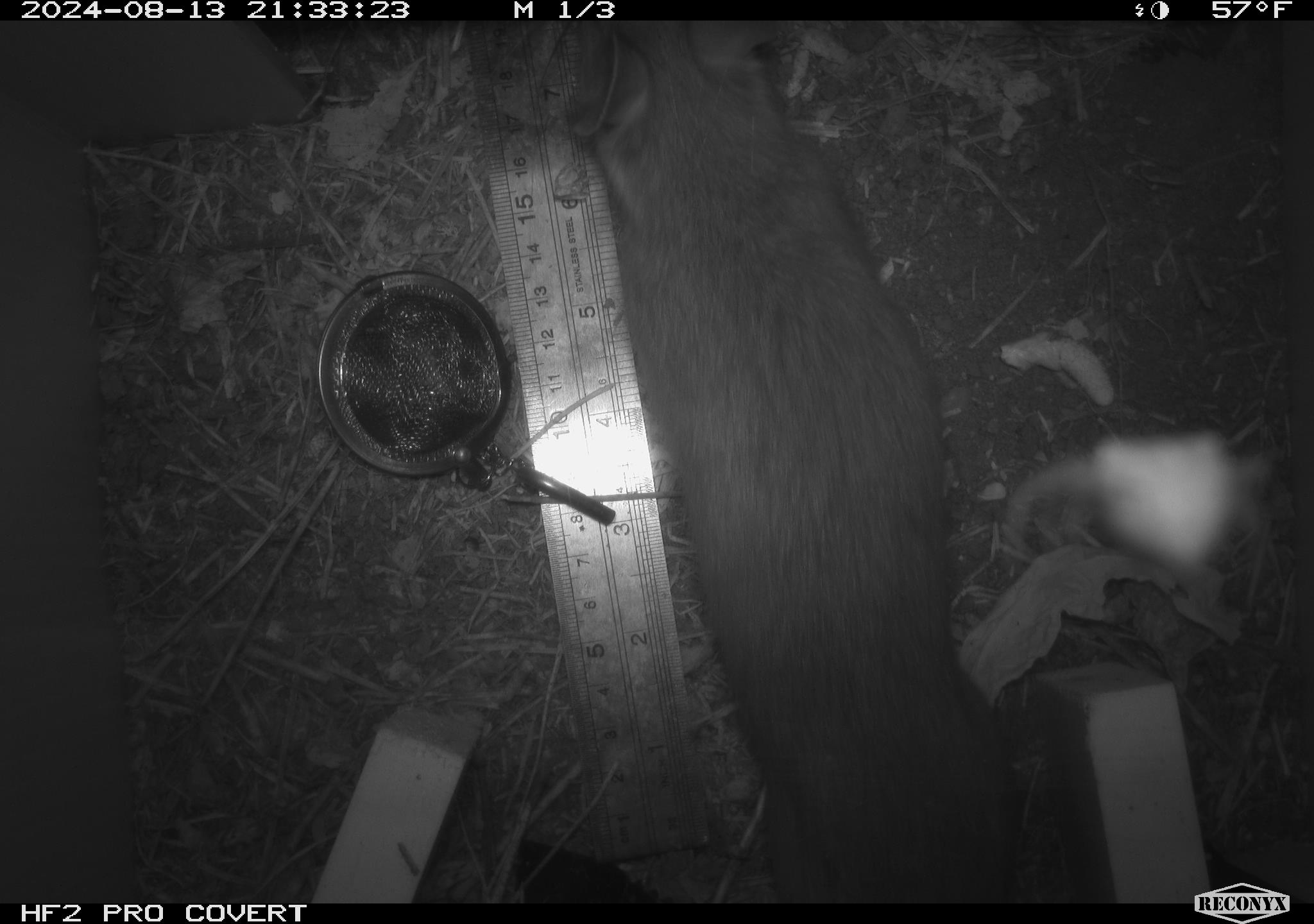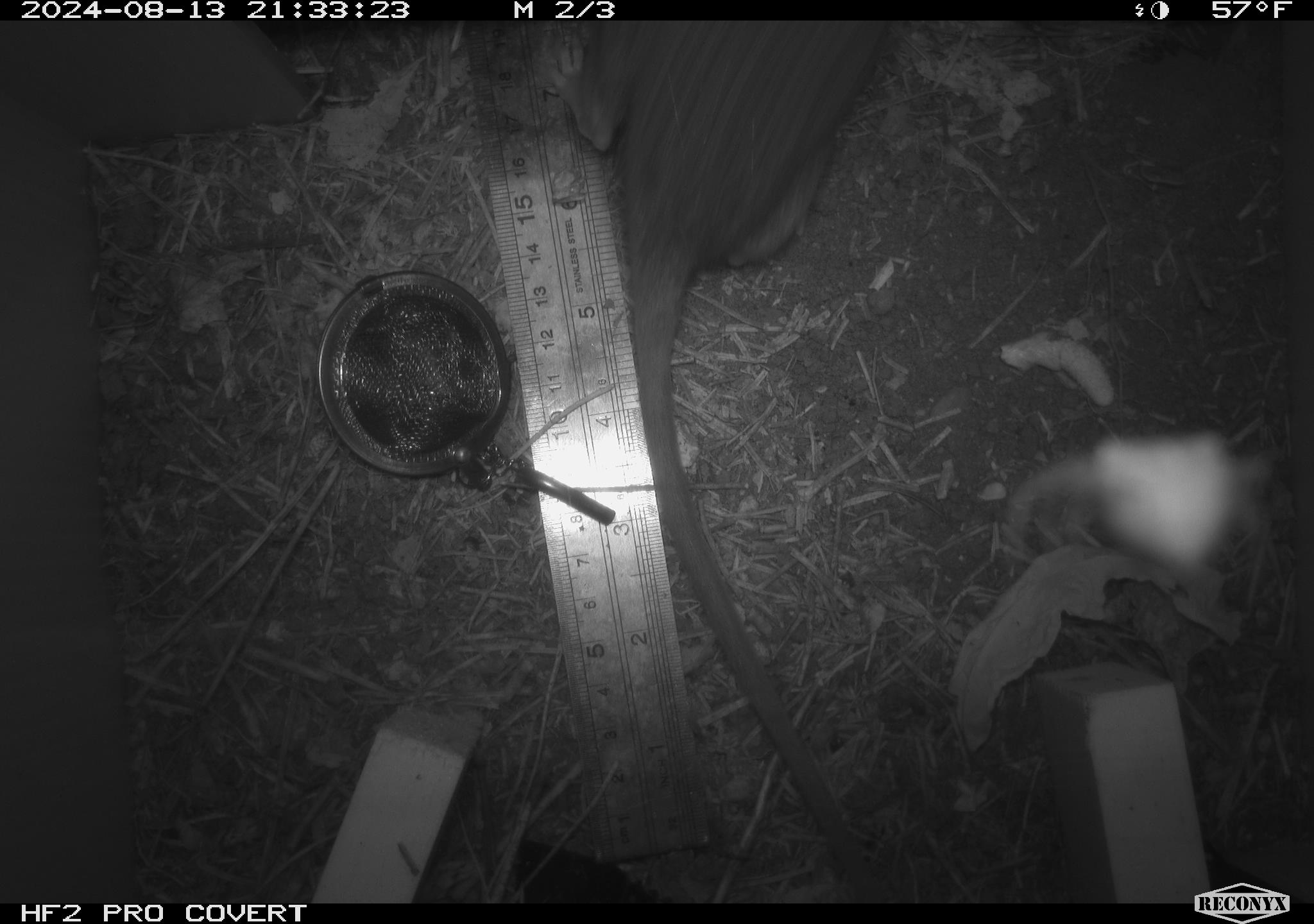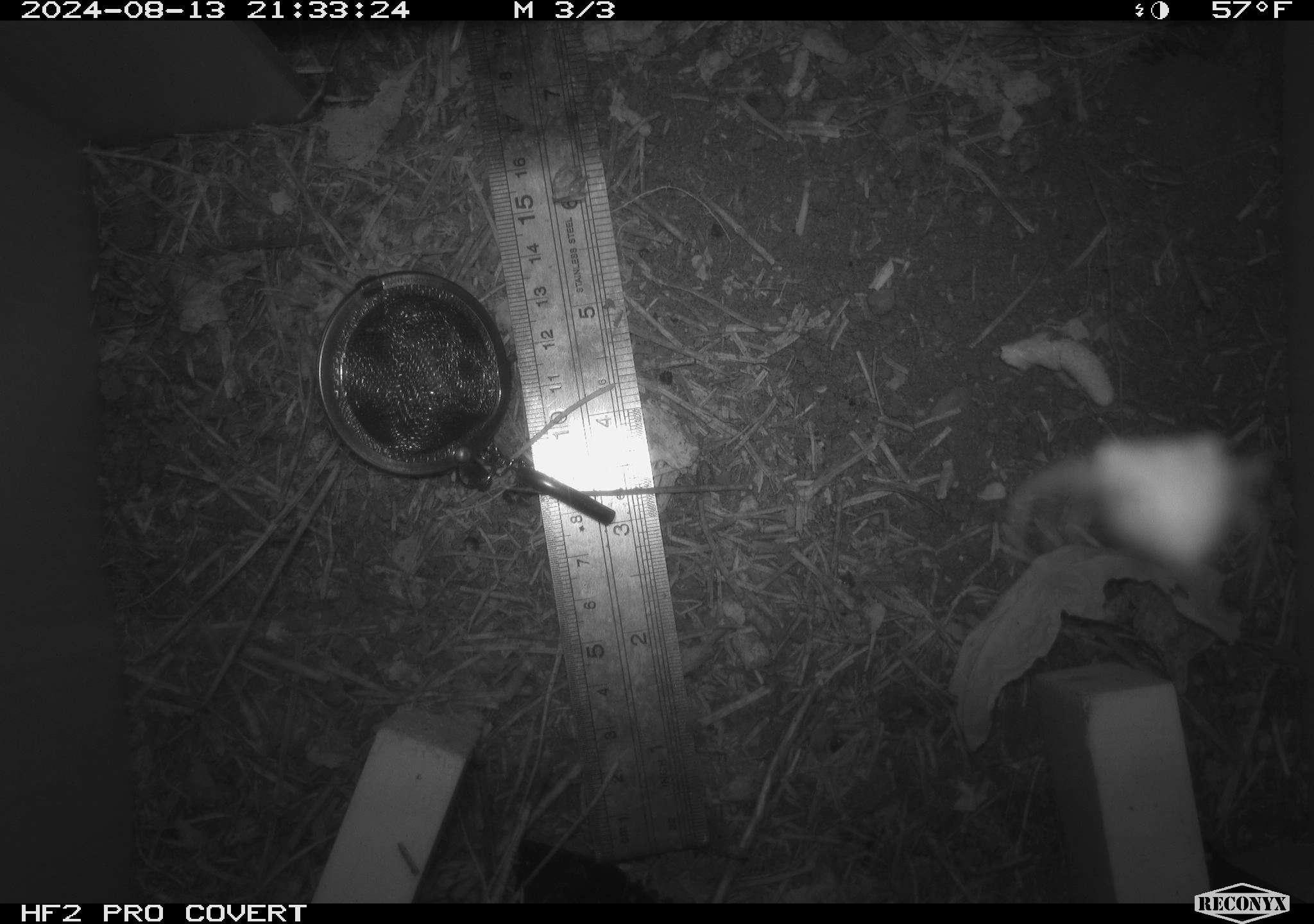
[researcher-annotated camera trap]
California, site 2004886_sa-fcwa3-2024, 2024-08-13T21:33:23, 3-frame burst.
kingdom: Animalia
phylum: Chordata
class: Mammalia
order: Rodentia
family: Cricetidae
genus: Neotoma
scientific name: Neotoma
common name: pack rat or woodrat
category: neotoma species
Neotoma species (pack rat or woodrat) (Neotoma).